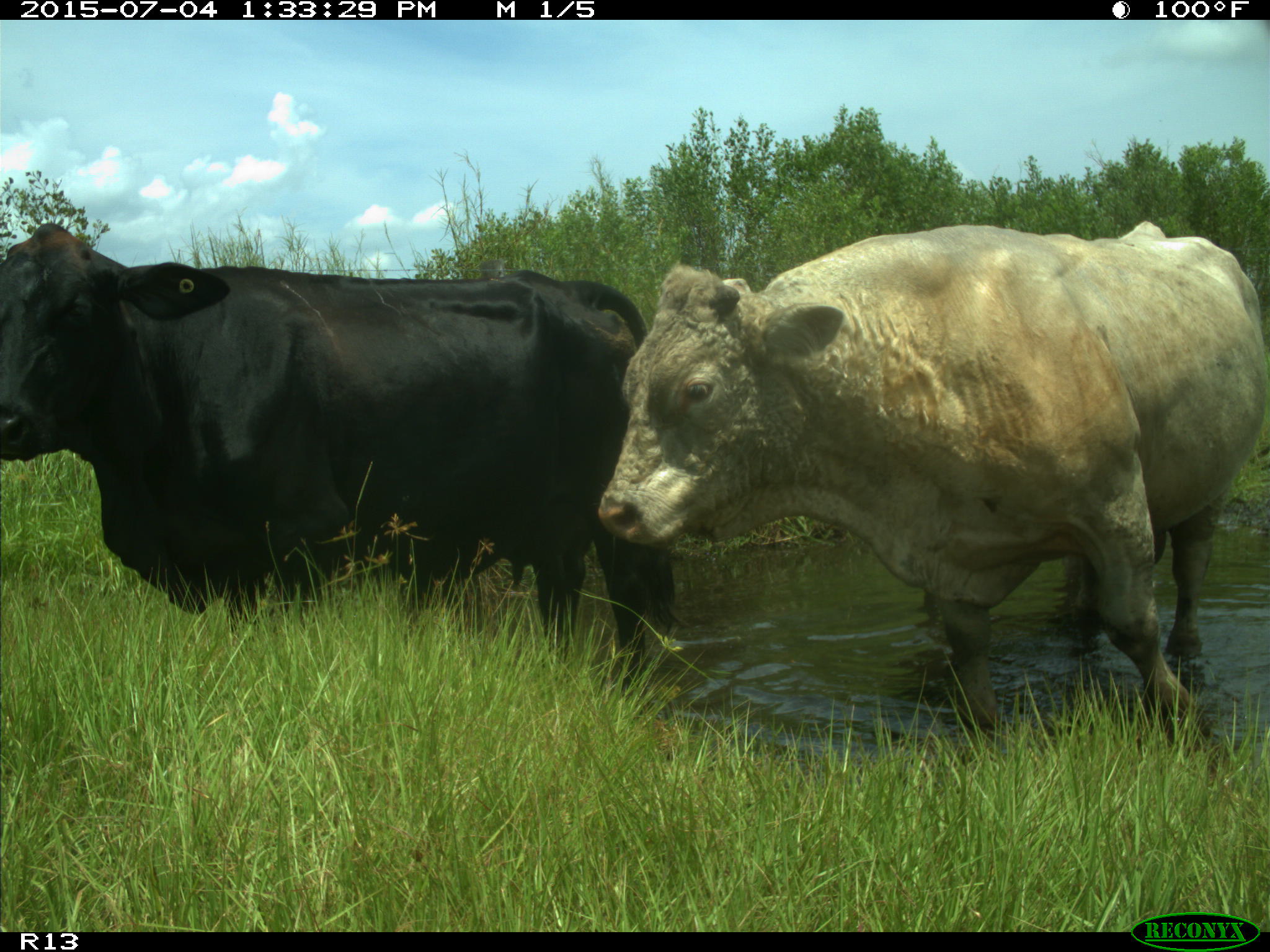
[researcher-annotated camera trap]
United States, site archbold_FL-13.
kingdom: Animalia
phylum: Chordata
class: Mammalia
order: Artiodactyla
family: Bovidae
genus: Bos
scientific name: Bos taurus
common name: domestic cow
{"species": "Bos taurus (domestic cow)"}